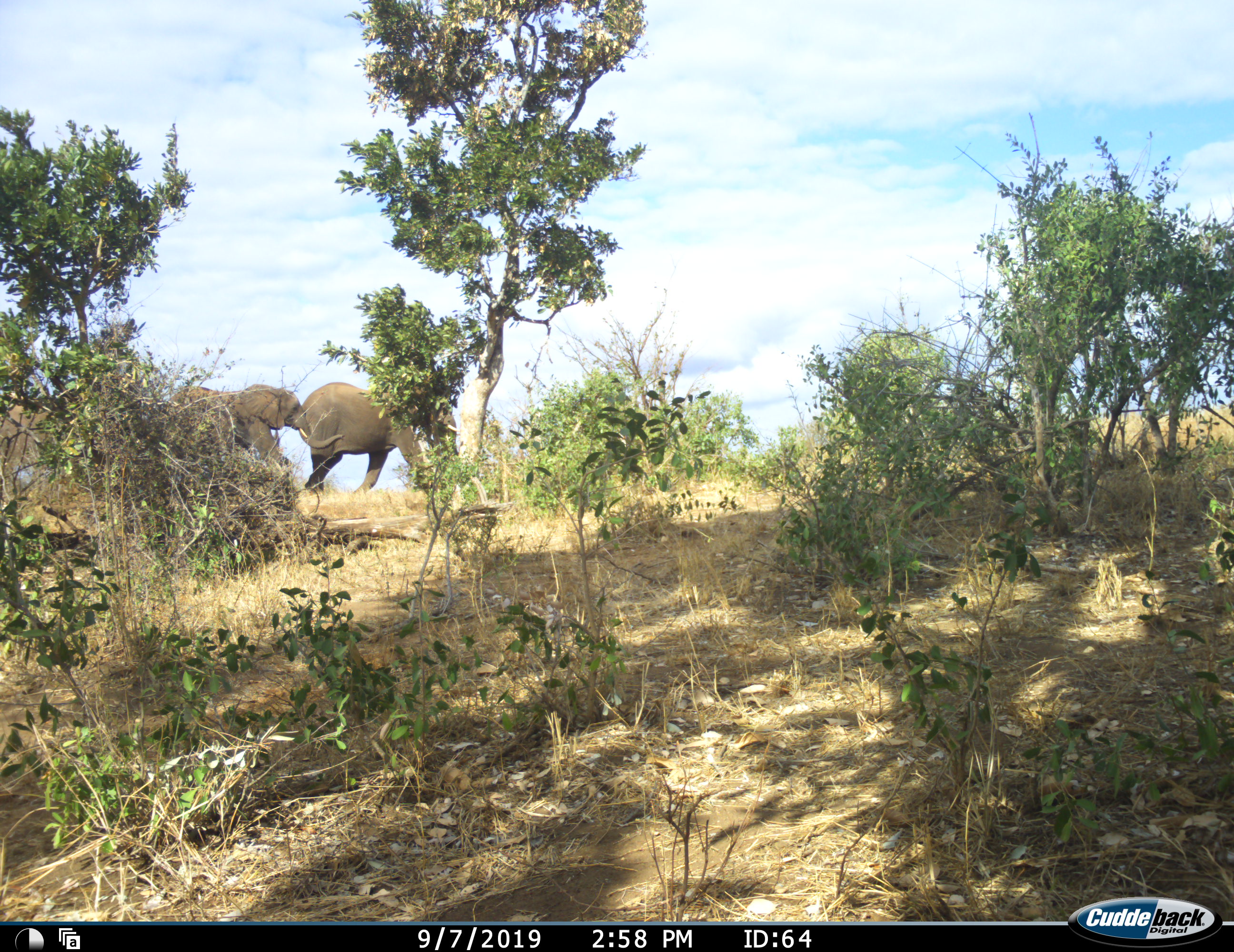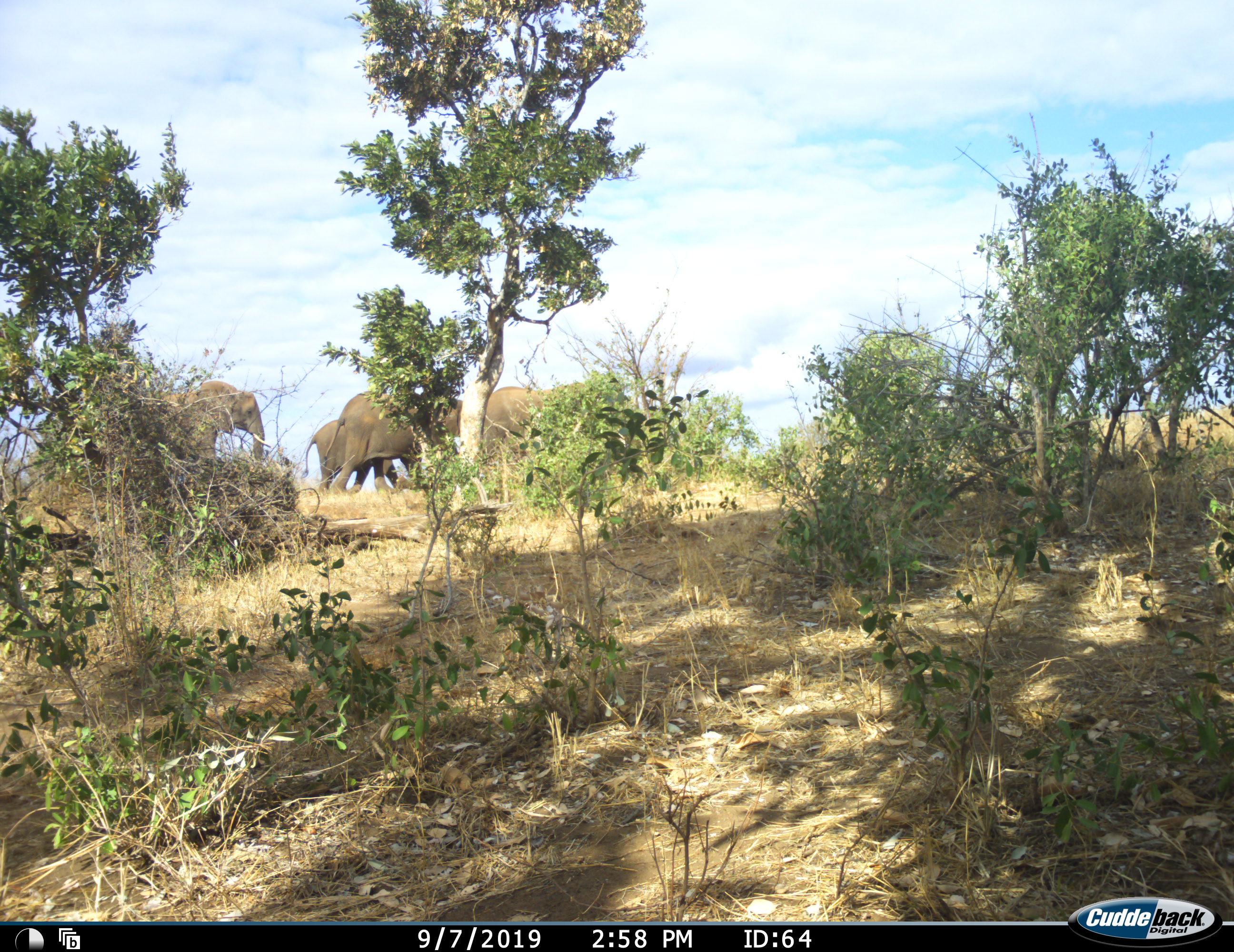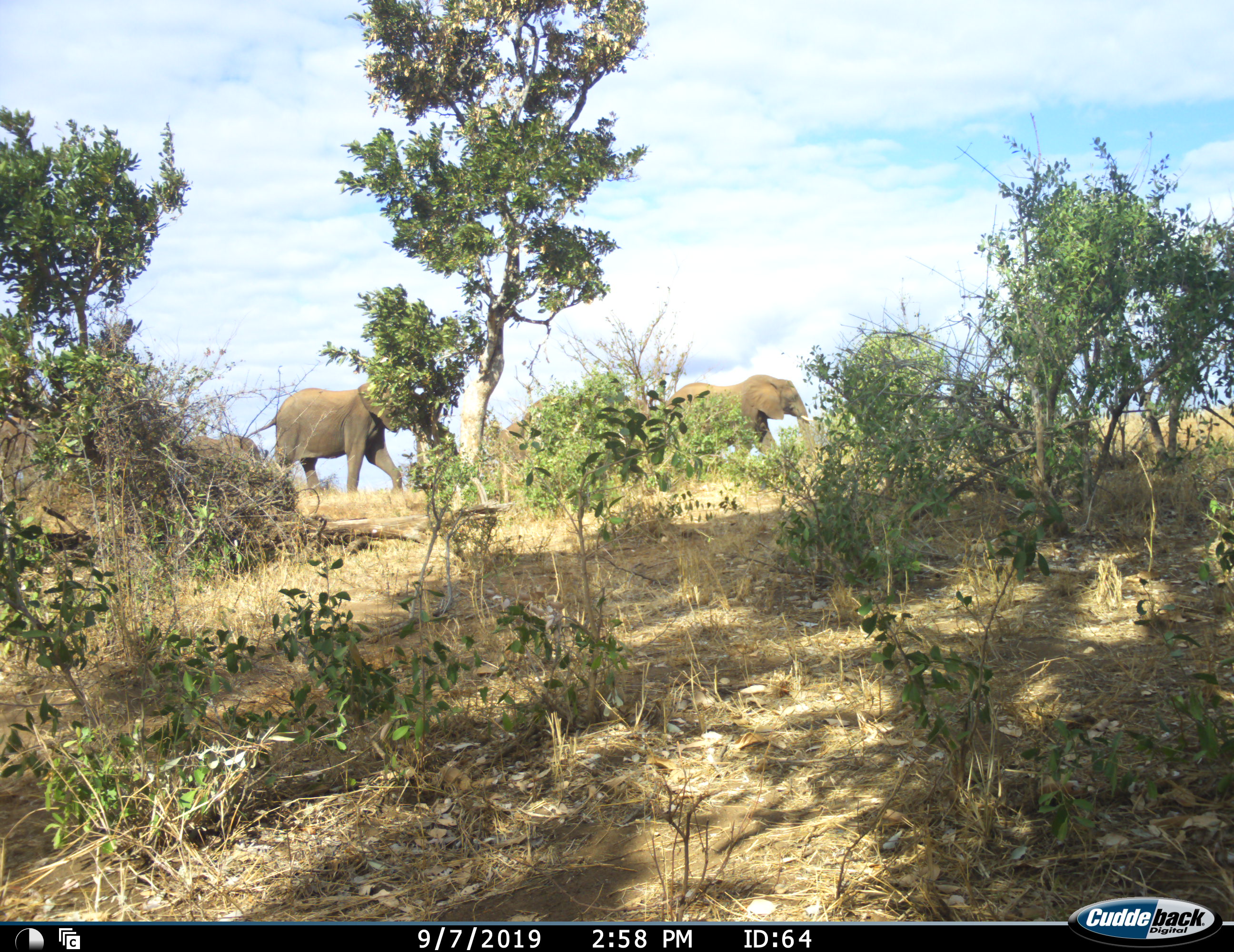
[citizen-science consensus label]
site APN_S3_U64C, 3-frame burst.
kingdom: Animalia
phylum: Chordata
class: Mammalia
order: Proboscidea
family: Elephantidae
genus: Loxodonta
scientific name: Loxodonta africana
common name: african bush elephant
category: elephant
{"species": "elephant (african bush elephant) (Loxodonta africana)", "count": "4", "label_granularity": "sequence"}